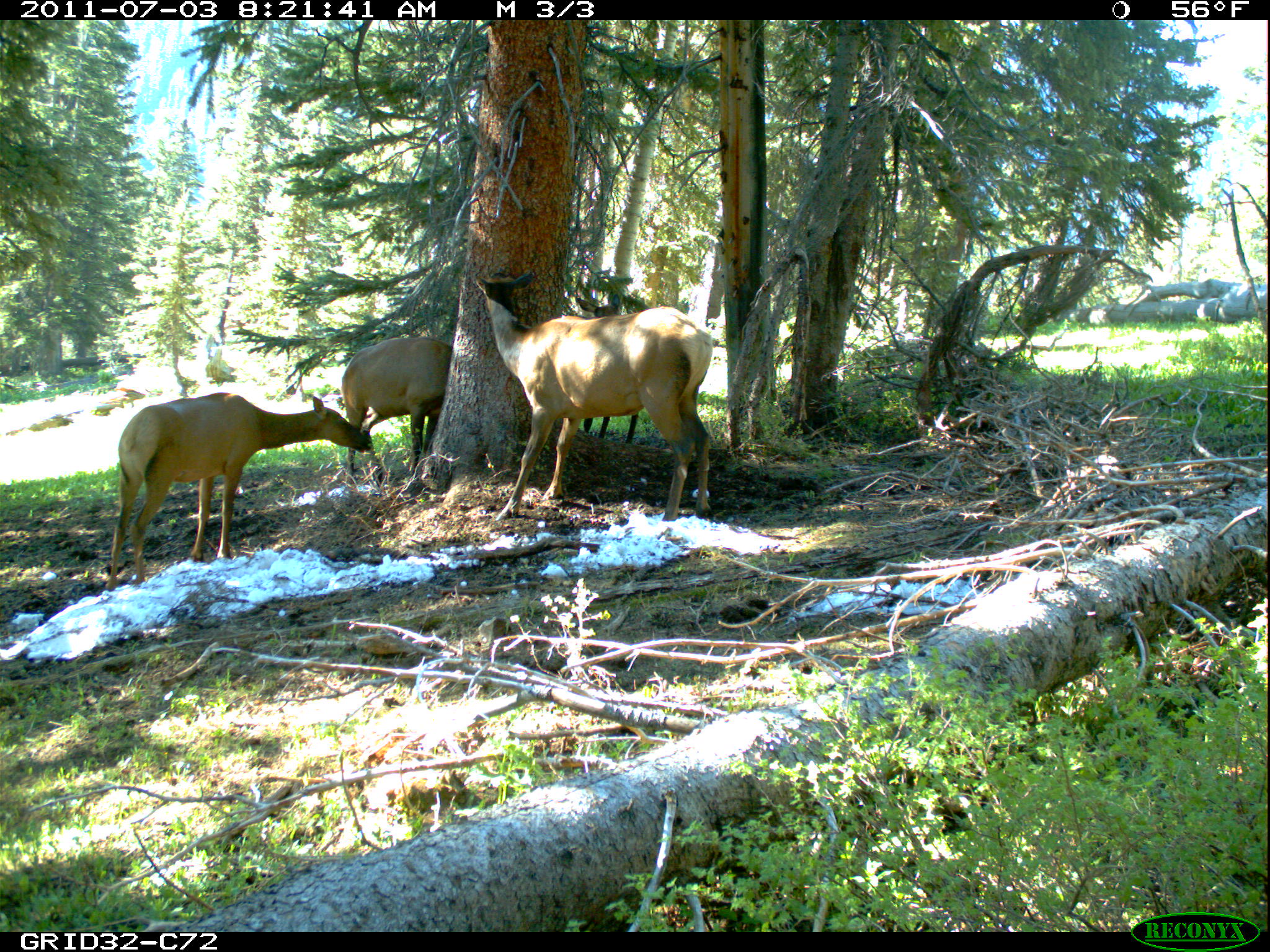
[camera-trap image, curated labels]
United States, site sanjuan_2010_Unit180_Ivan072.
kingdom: Animalia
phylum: Chordata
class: Mammalia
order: Artiodactyla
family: Cervidae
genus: Cervus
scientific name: Cervus elaphus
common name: red deer